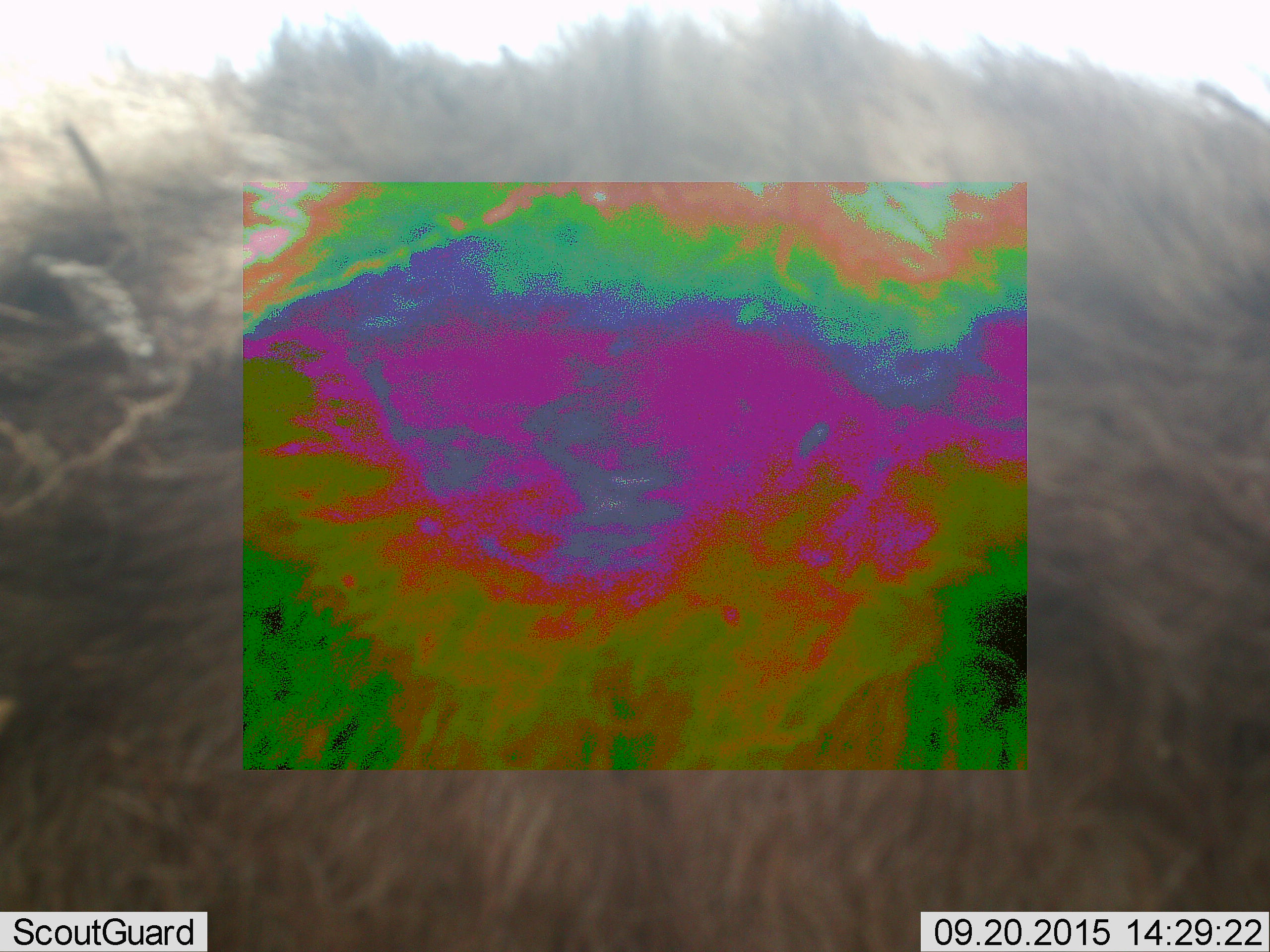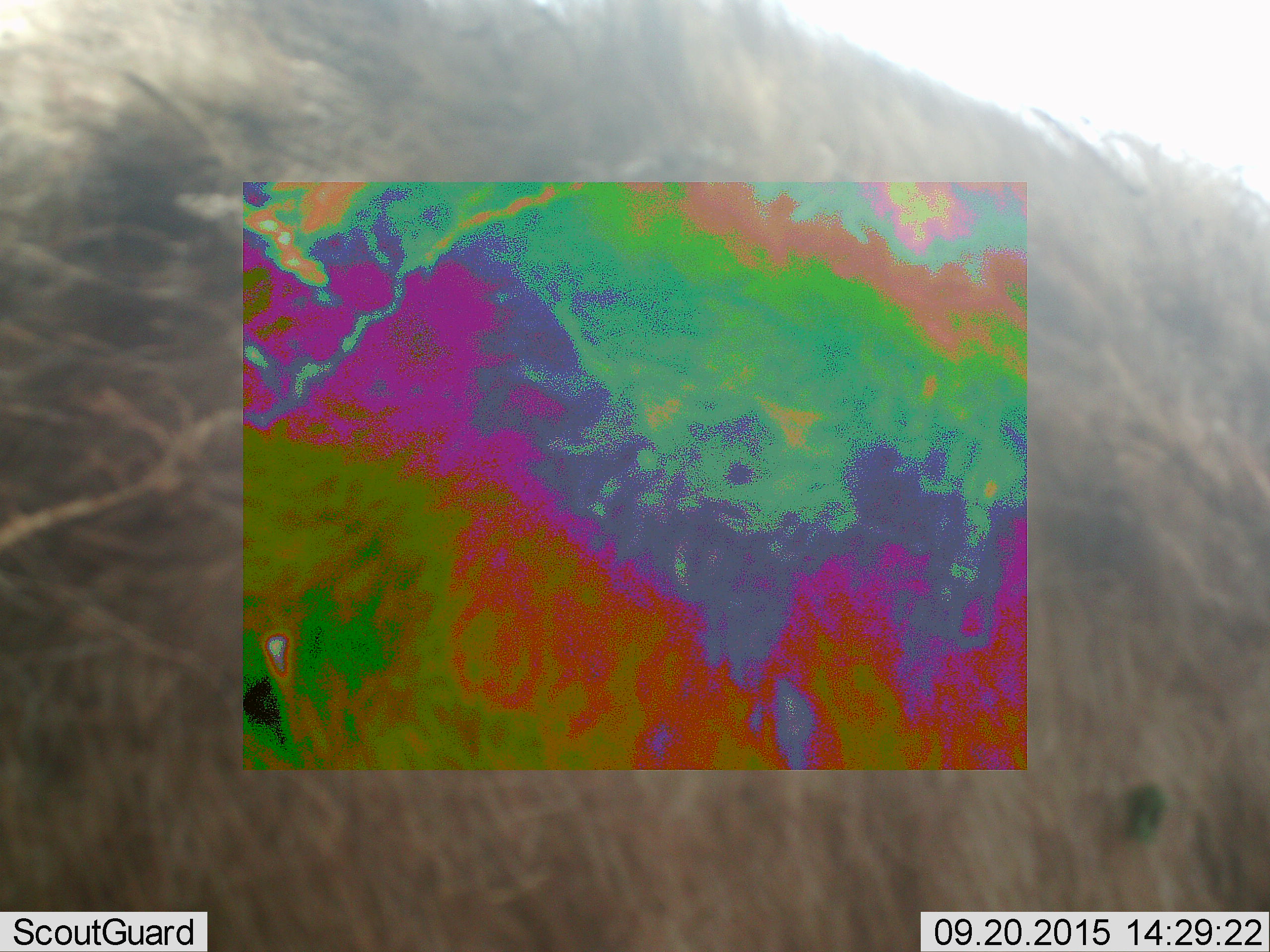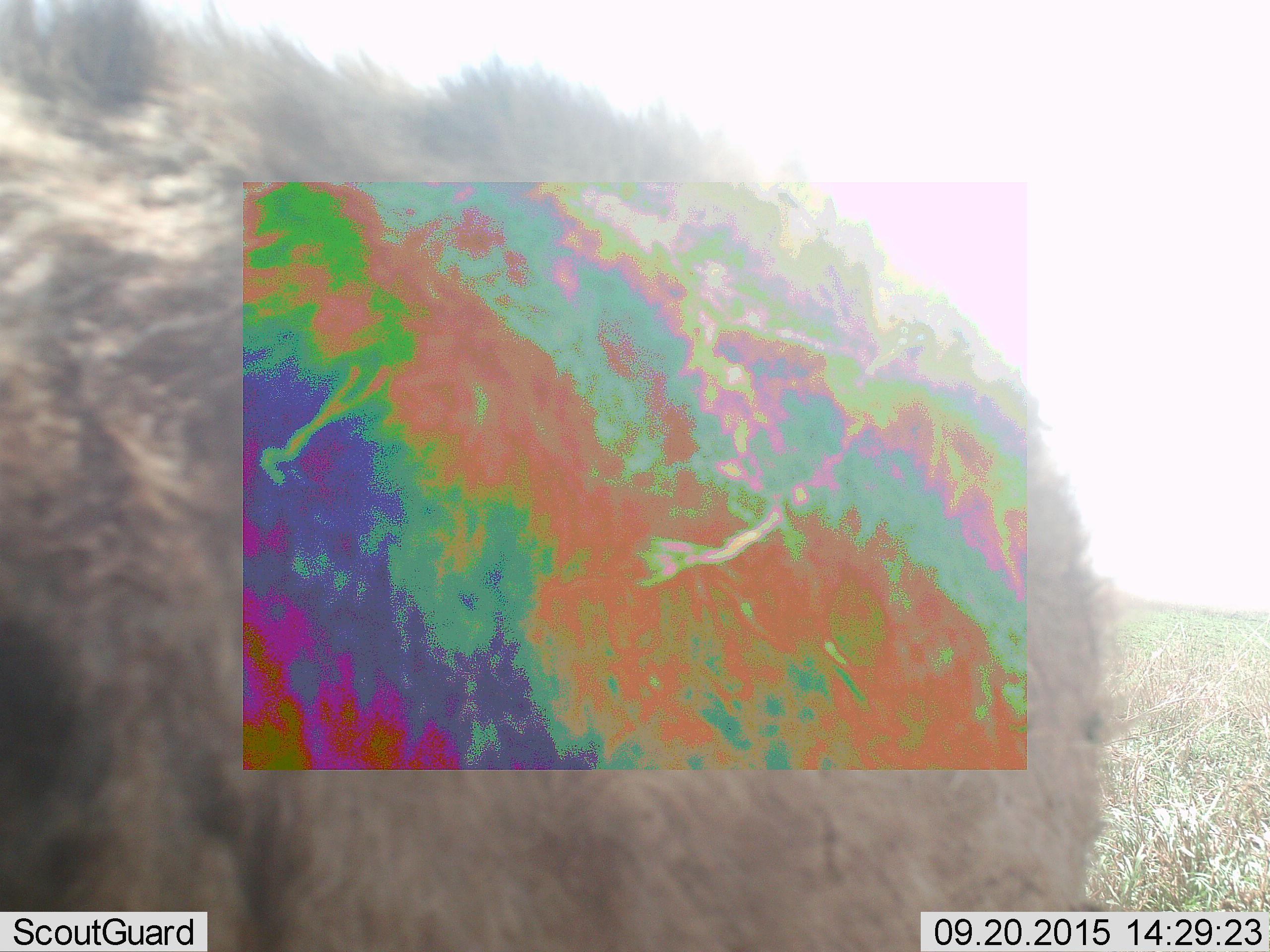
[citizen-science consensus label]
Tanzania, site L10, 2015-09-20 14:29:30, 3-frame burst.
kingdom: Animalia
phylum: Chordata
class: Mammalia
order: Carnivora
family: Hyaenidae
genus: Crocuta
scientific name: Crocuta crocuta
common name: spotted hyena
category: hyenaspotted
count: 1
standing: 50%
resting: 0%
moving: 50%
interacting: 0%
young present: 0%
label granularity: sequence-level